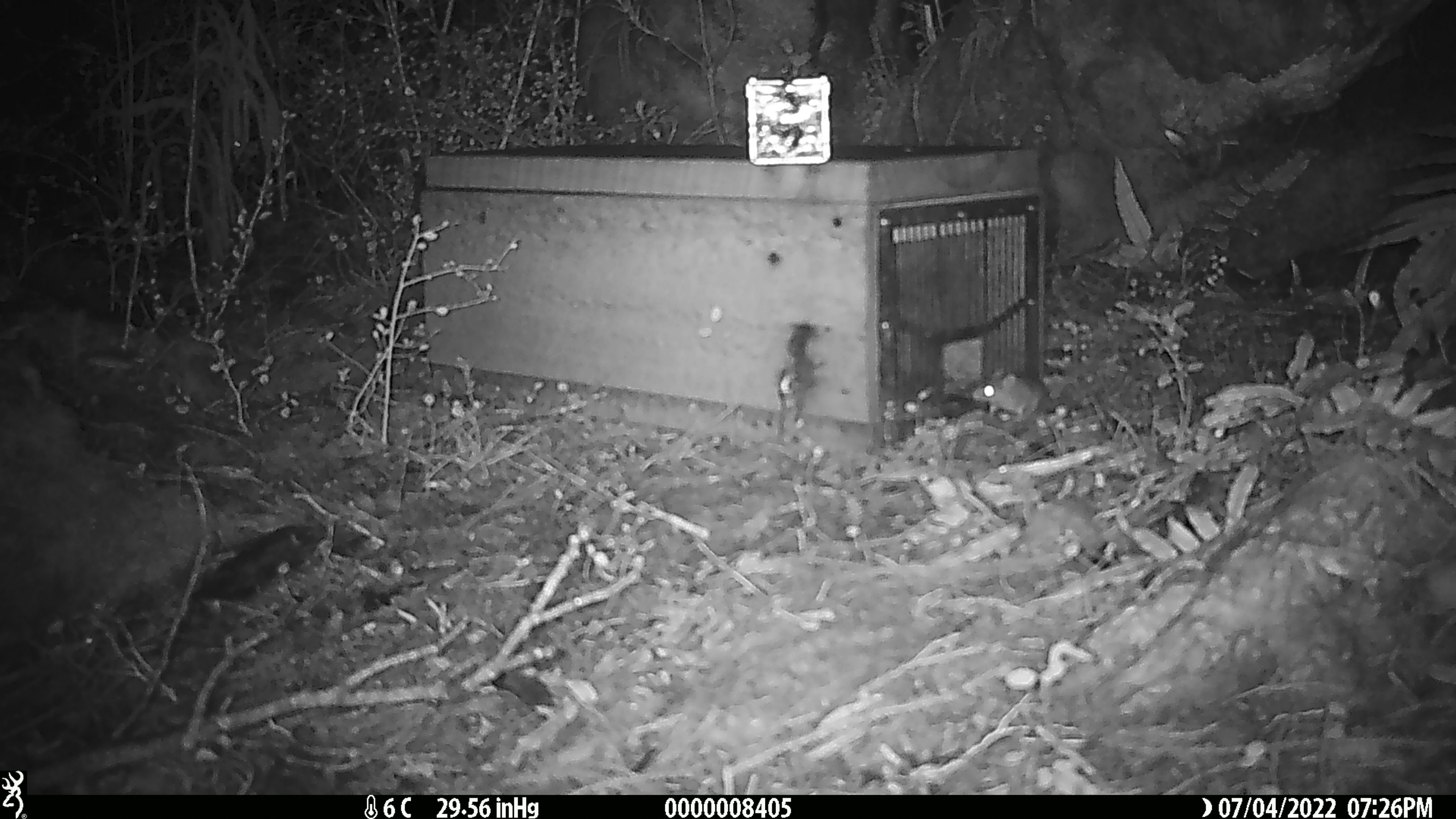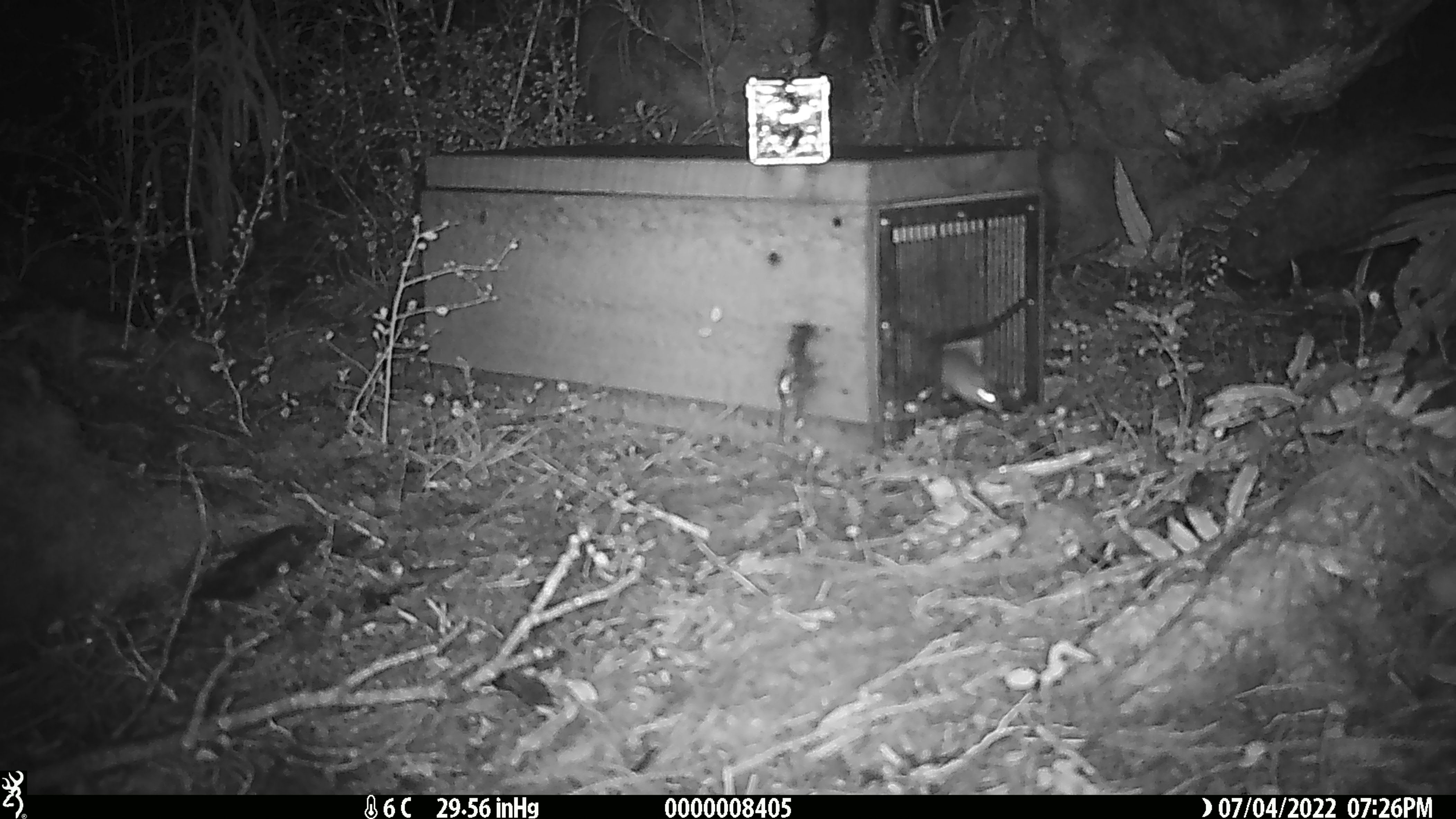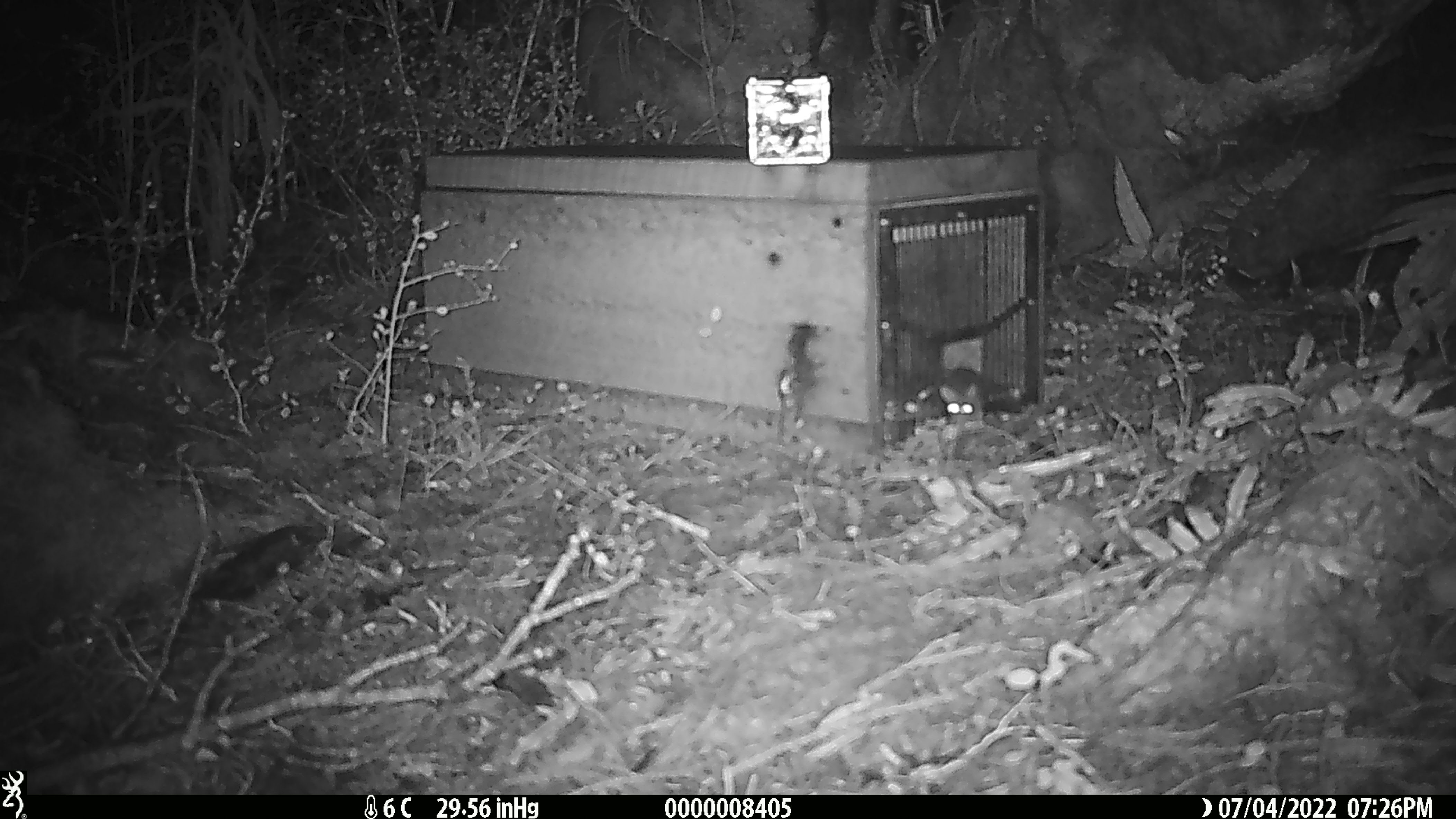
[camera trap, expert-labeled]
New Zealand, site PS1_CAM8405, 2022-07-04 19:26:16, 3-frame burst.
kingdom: Animalia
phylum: Chordata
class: Mammalia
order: Rodentia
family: Muridae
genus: Mus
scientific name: Mus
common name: mouse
Mouse (Mus).